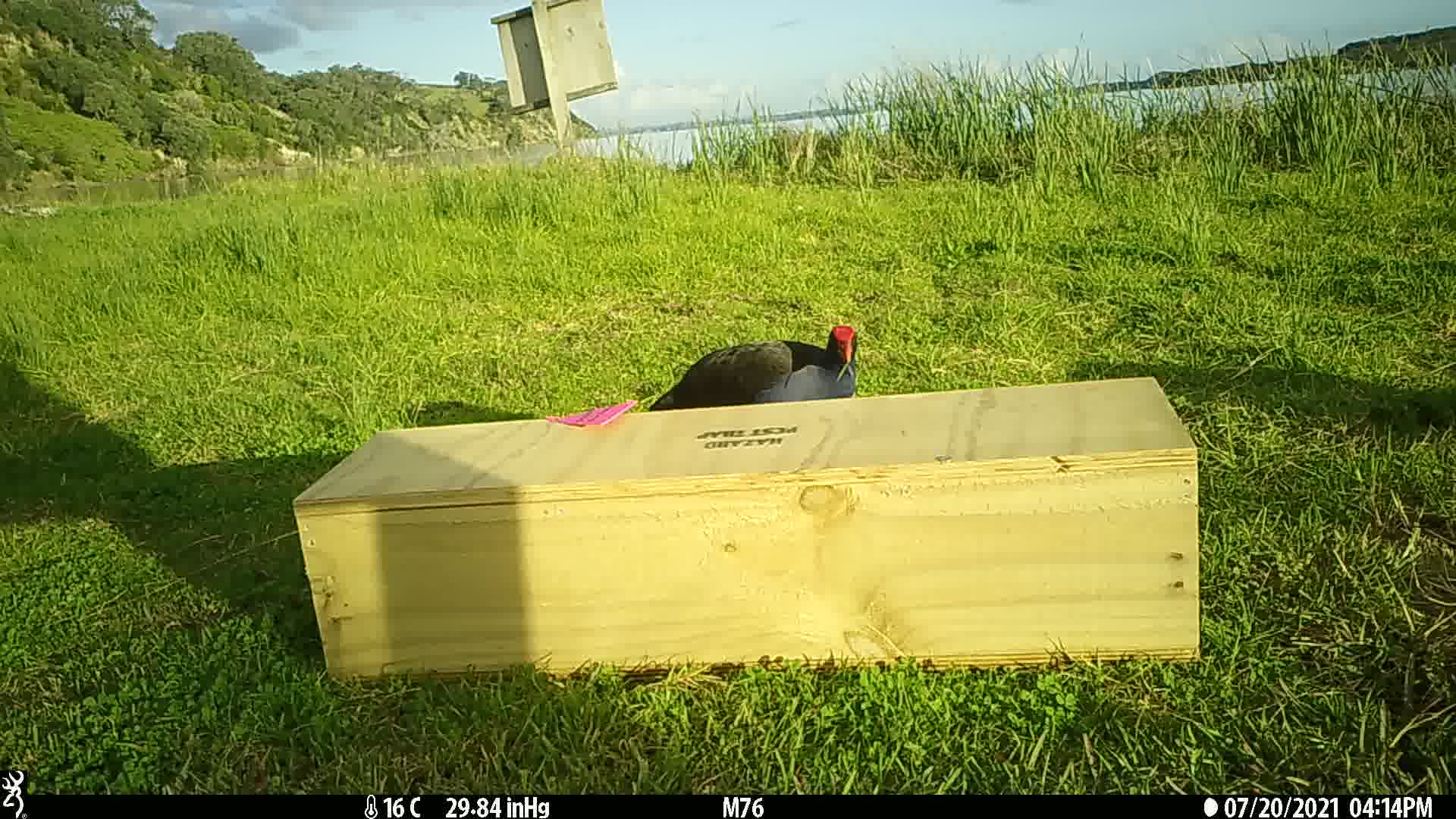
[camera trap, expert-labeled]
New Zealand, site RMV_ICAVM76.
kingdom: Animalia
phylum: Chordata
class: Aves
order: Gruiformes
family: Rallidae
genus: Porphyrio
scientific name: Porphyrio melanotus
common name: australasian swamphen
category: pukeko